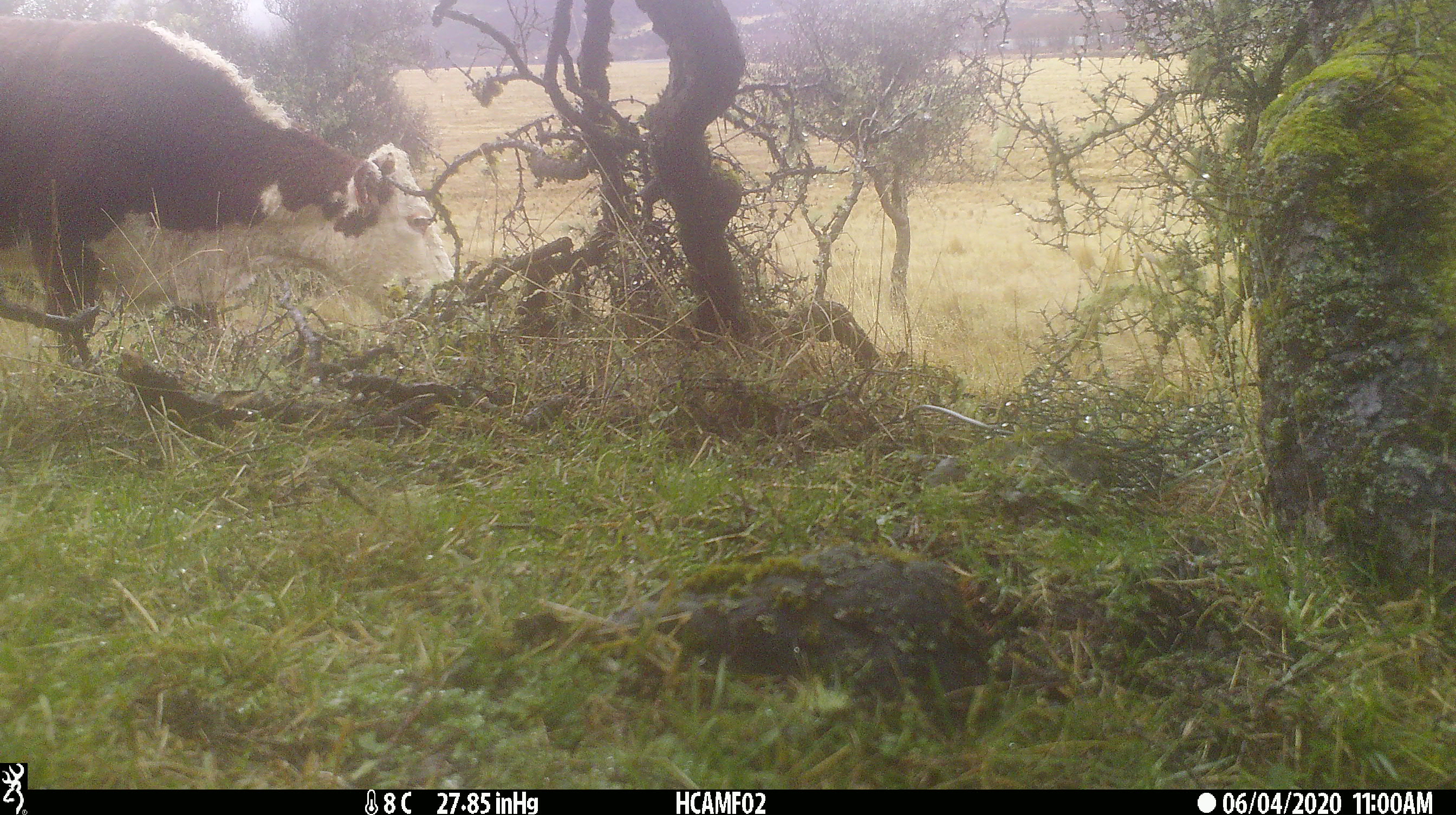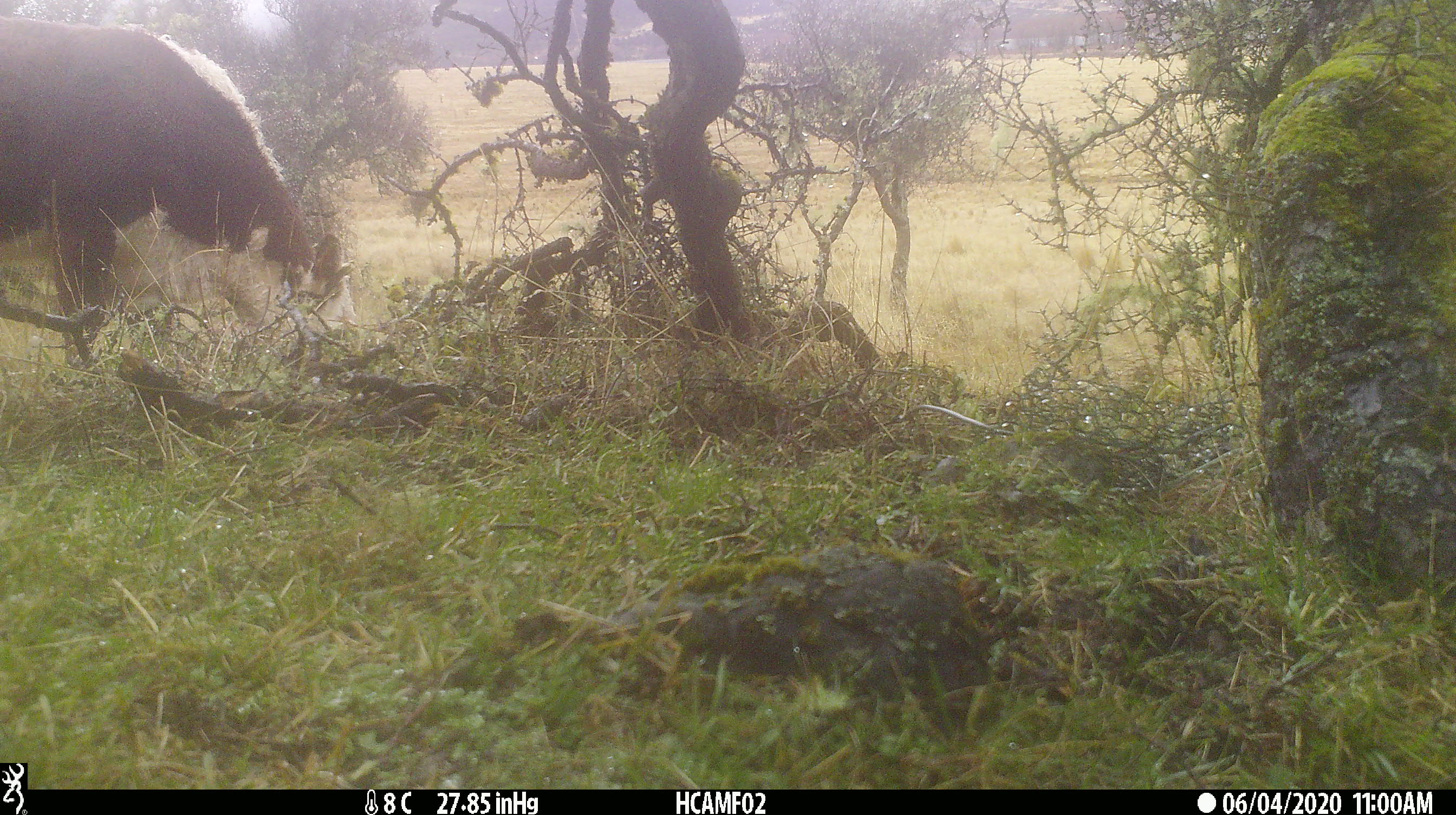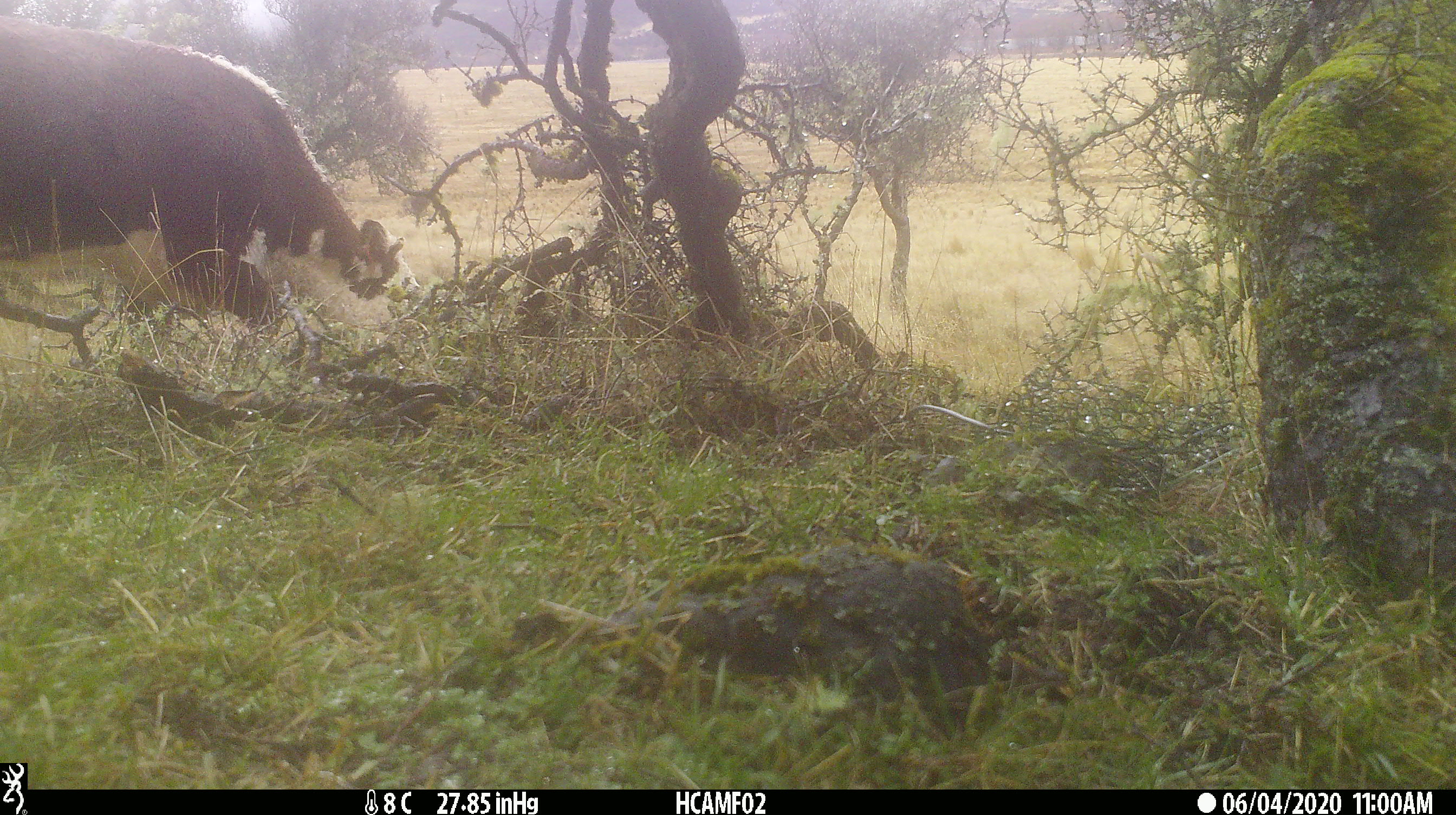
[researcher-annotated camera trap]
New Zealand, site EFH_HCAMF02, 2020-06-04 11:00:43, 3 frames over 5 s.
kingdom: Animalia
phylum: Chordata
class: Mammalia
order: Artiodactyla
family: Bovidae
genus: Bos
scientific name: Bos taurus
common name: domestic cow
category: cow